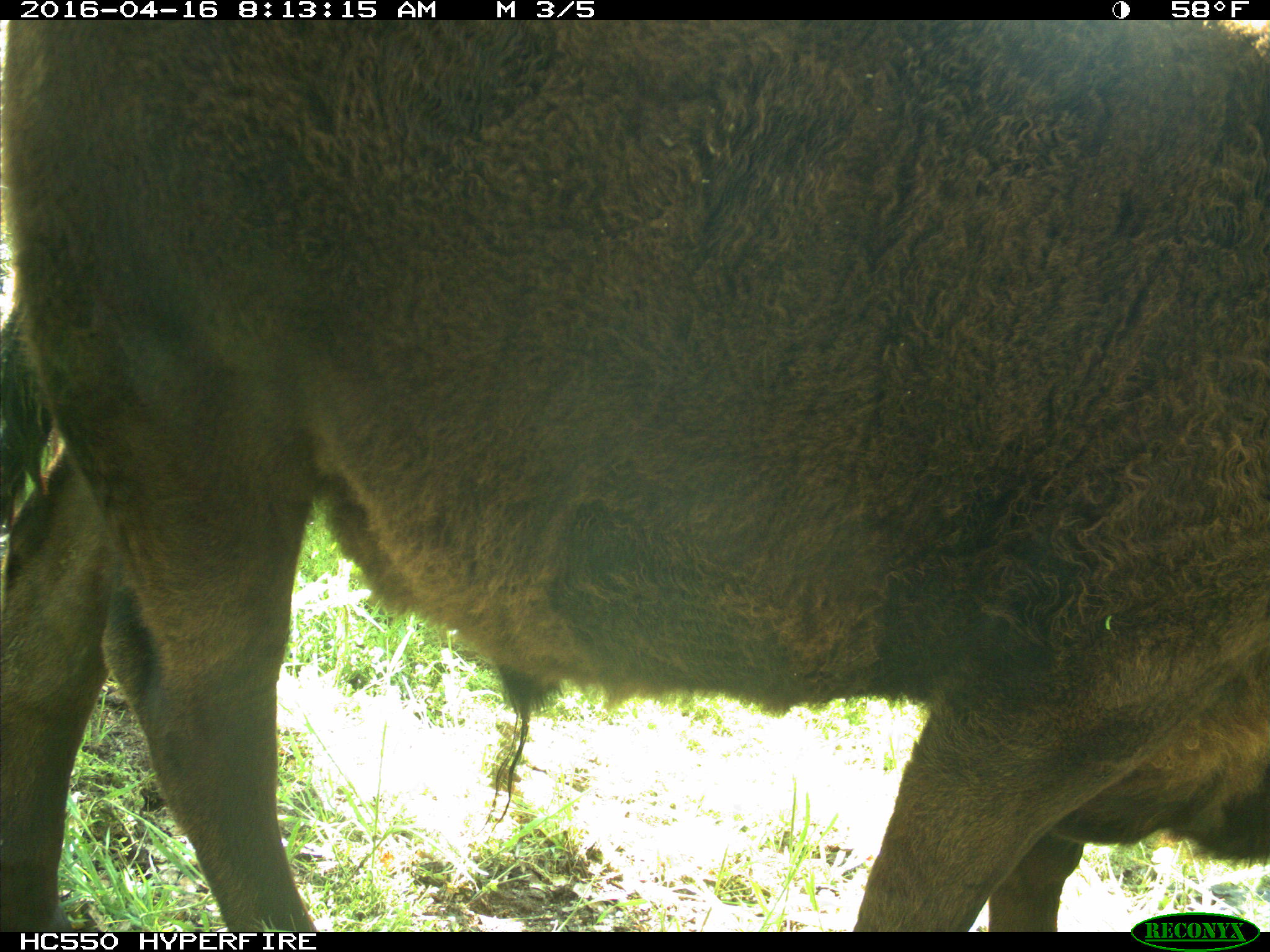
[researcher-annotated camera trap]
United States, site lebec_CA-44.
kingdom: Animalia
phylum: Chordata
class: Mammalia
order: Artiodactyla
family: Bovidae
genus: Bos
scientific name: Bos taurus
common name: domestic cow